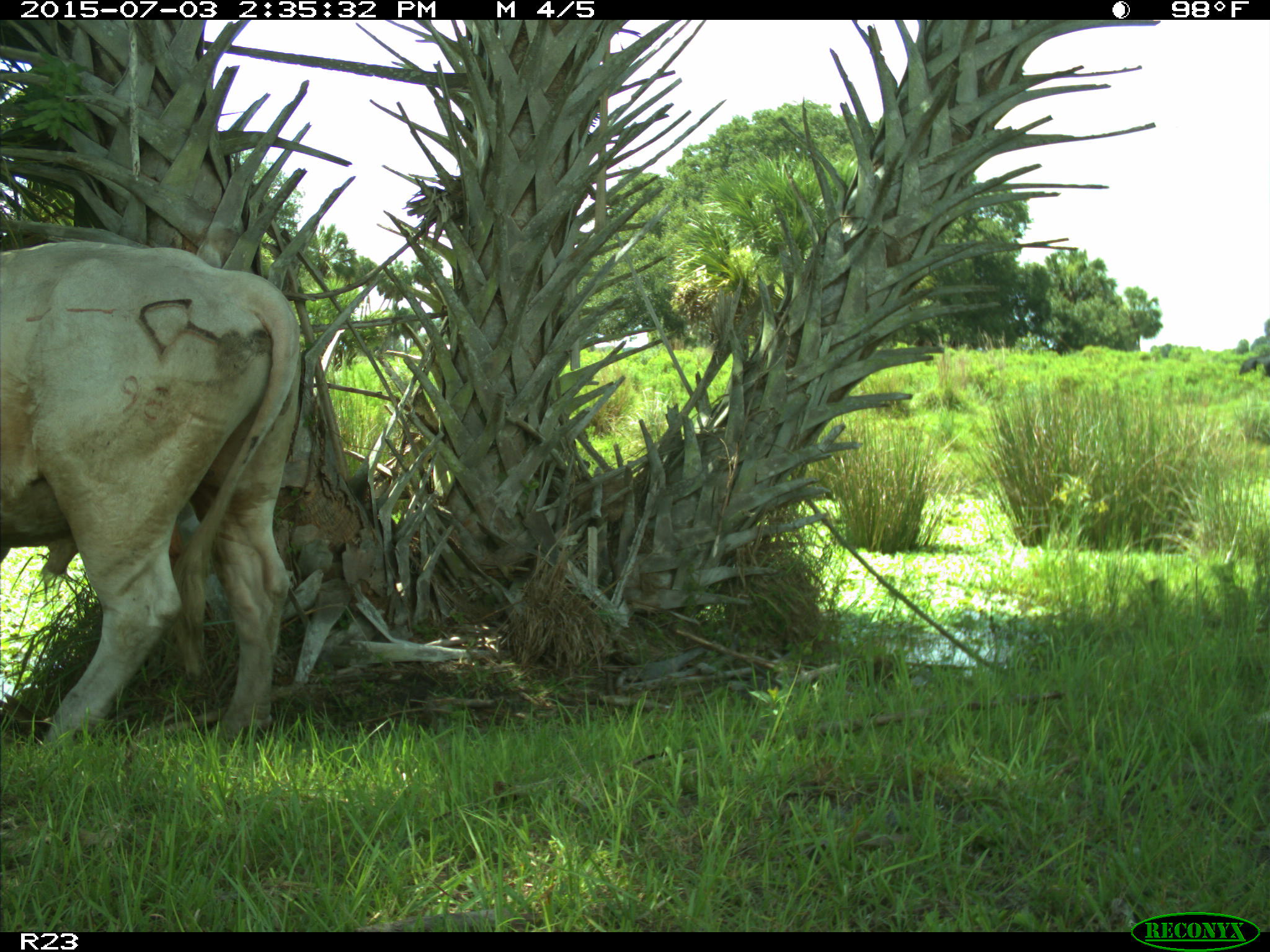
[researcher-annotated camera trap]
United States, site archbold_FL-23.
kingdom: Animalia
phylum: Chordata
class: Mammalia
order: Artiodactyla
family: Bovidae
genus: Bos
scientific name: Bos taurus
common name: domestic cow